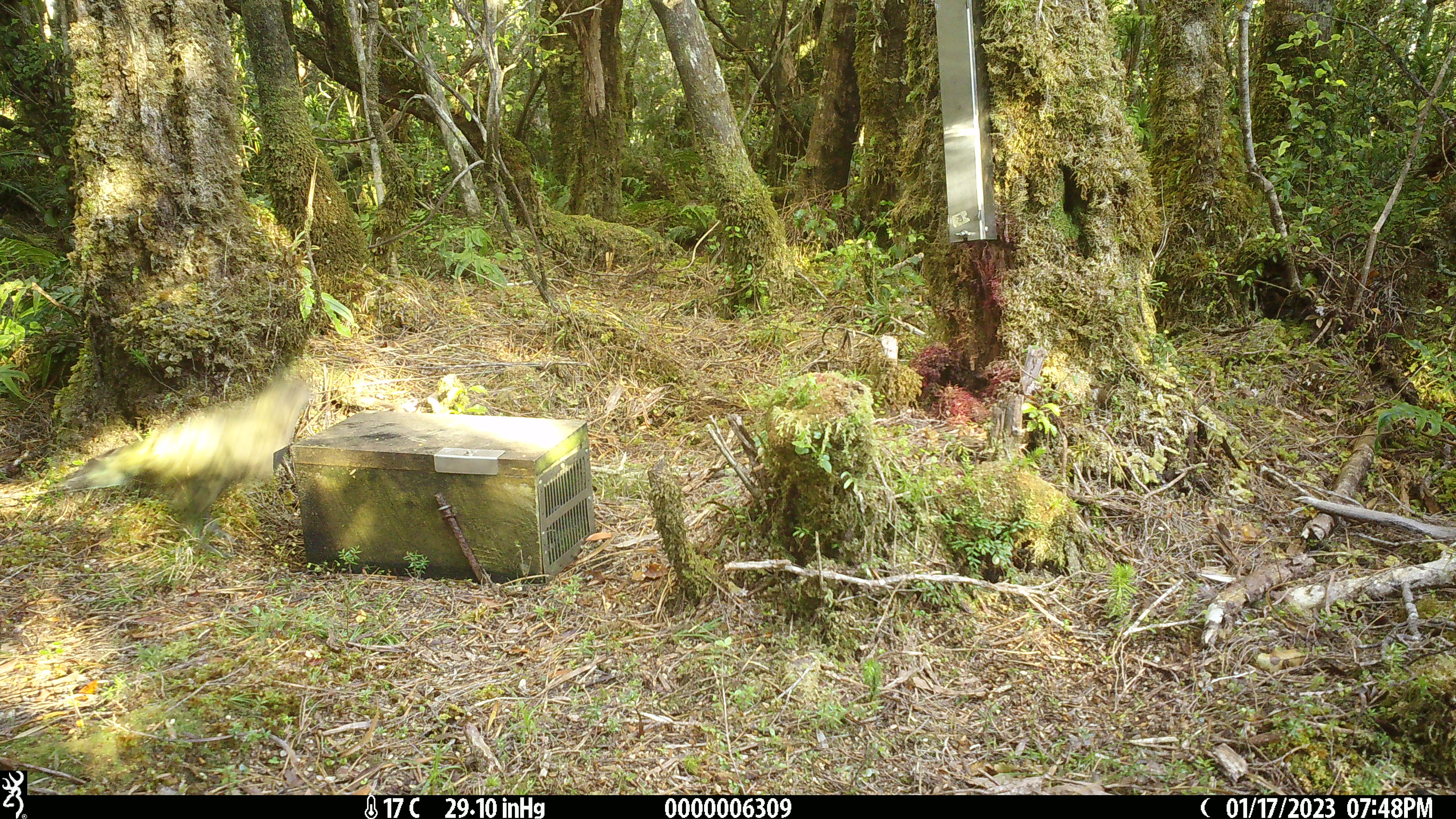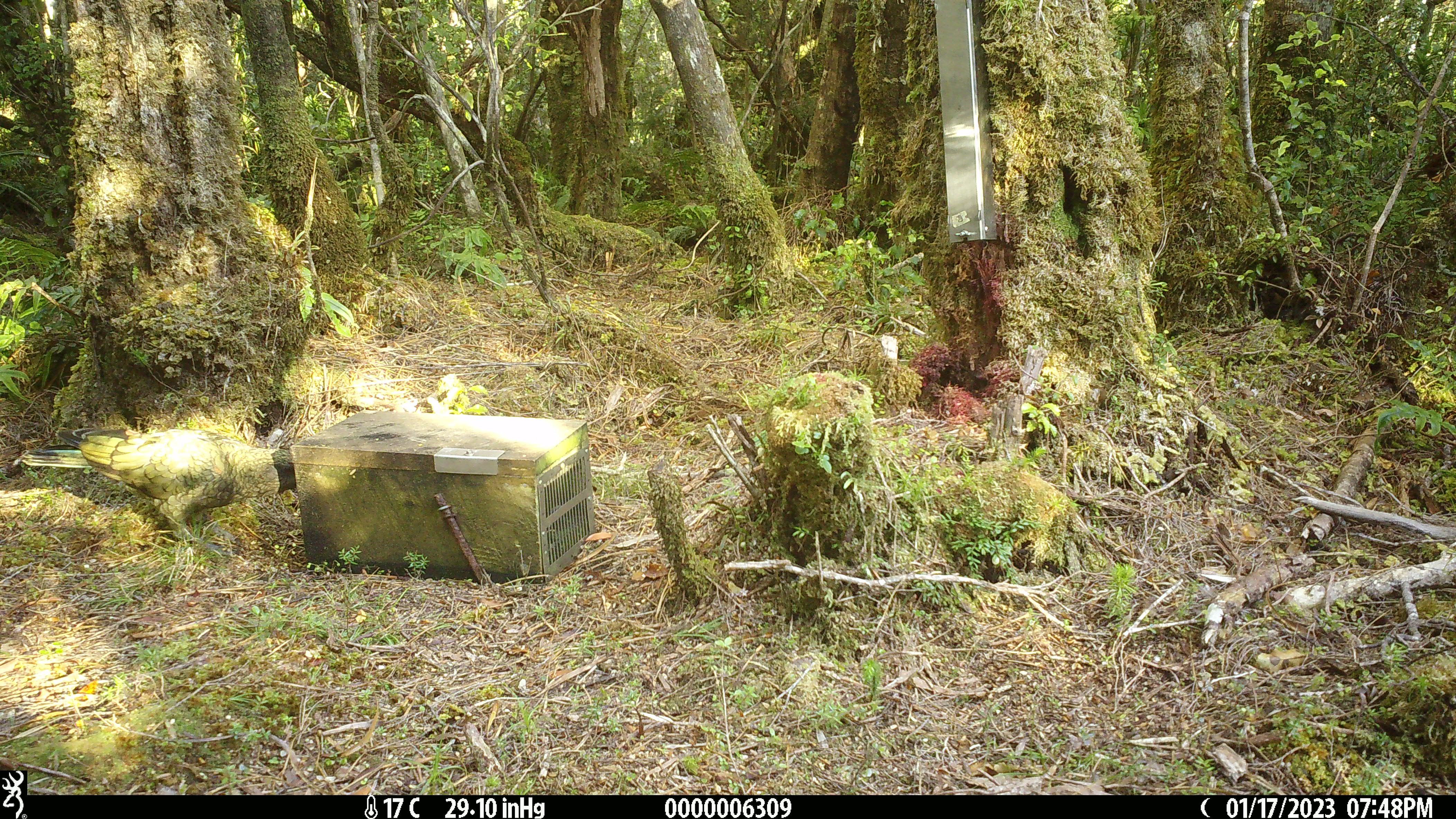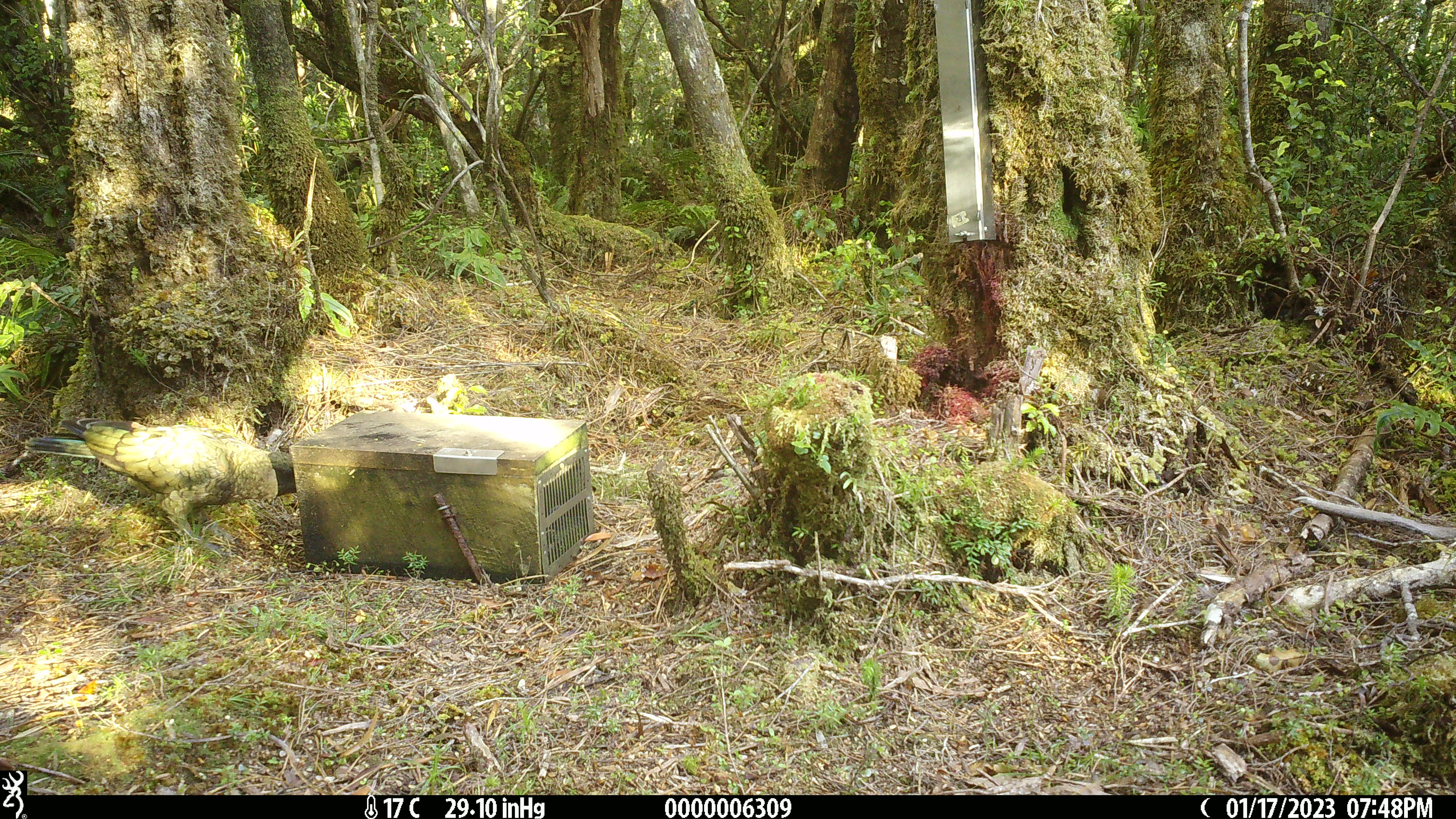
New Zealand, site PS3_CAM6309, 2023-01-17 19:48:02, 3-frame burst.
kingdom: Animalia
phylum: Chordata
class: Aves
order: Psittaciformes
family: Strigopidae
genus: Nestor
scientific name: Nestor notabilis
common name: kea